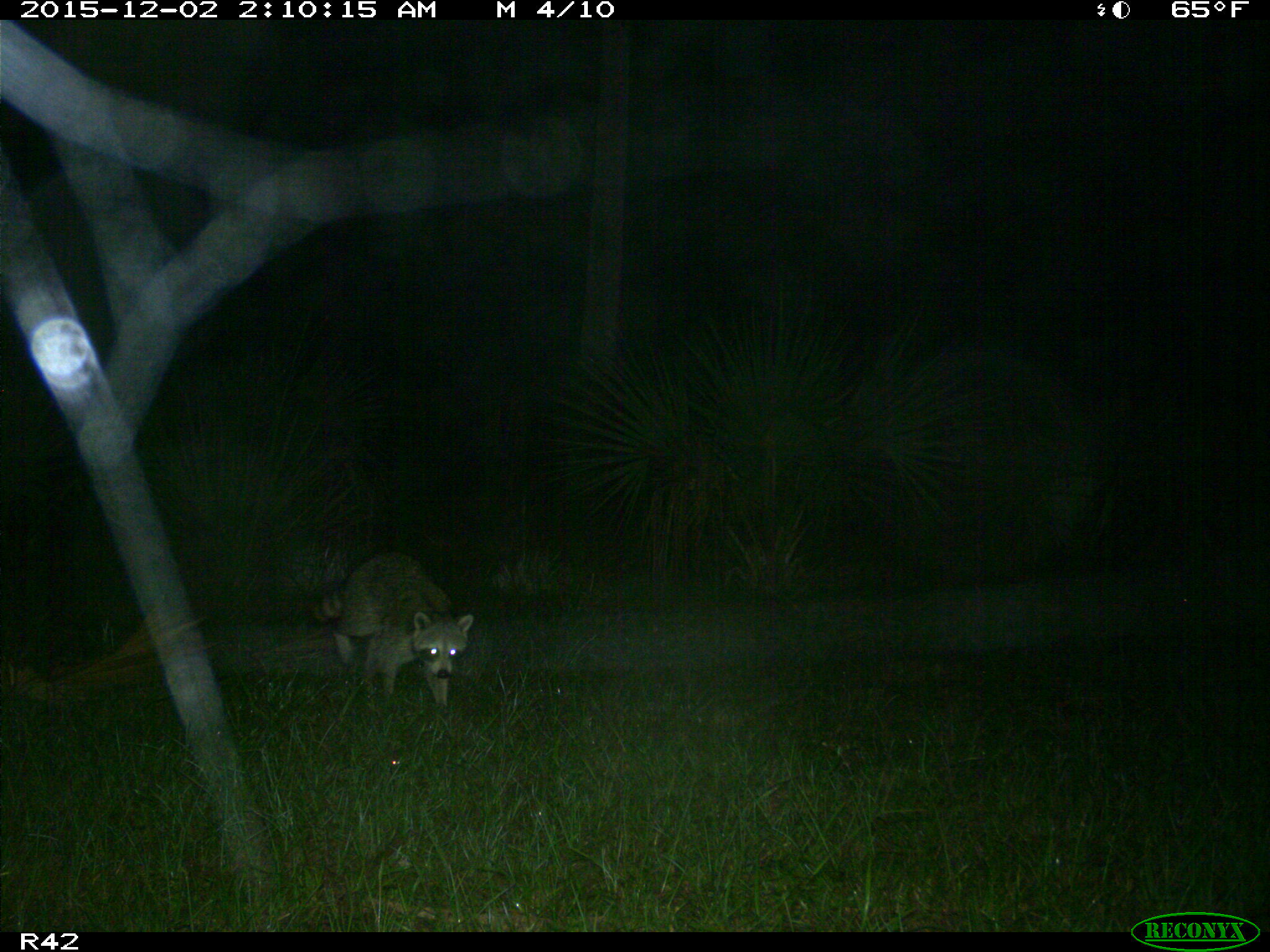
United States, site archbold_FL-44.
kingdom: Animalia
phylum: Chordata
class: Mammalia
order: Carnivora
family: Procyonidae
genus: Procyon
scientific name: Procyon lotor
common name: common raccoon